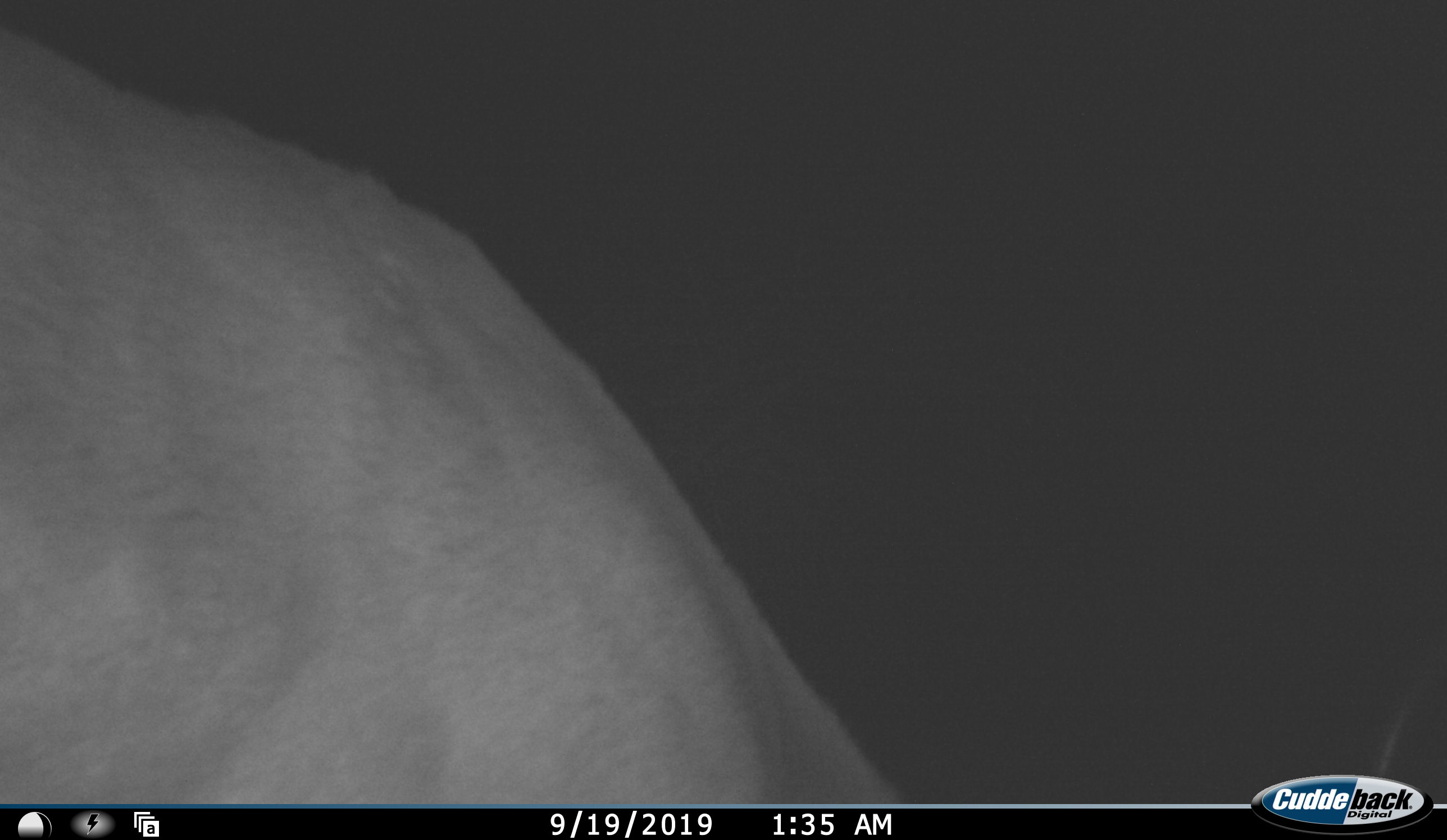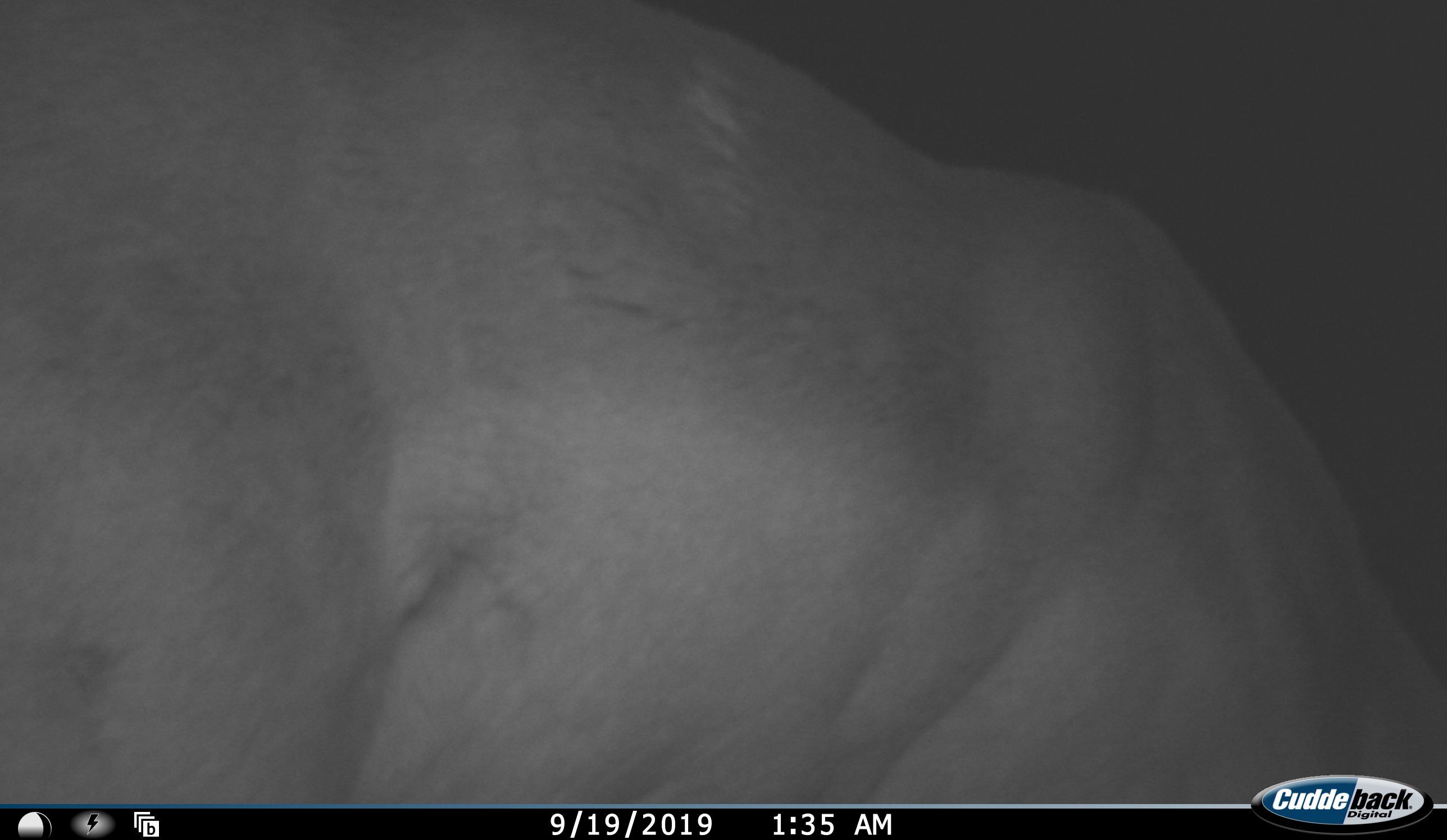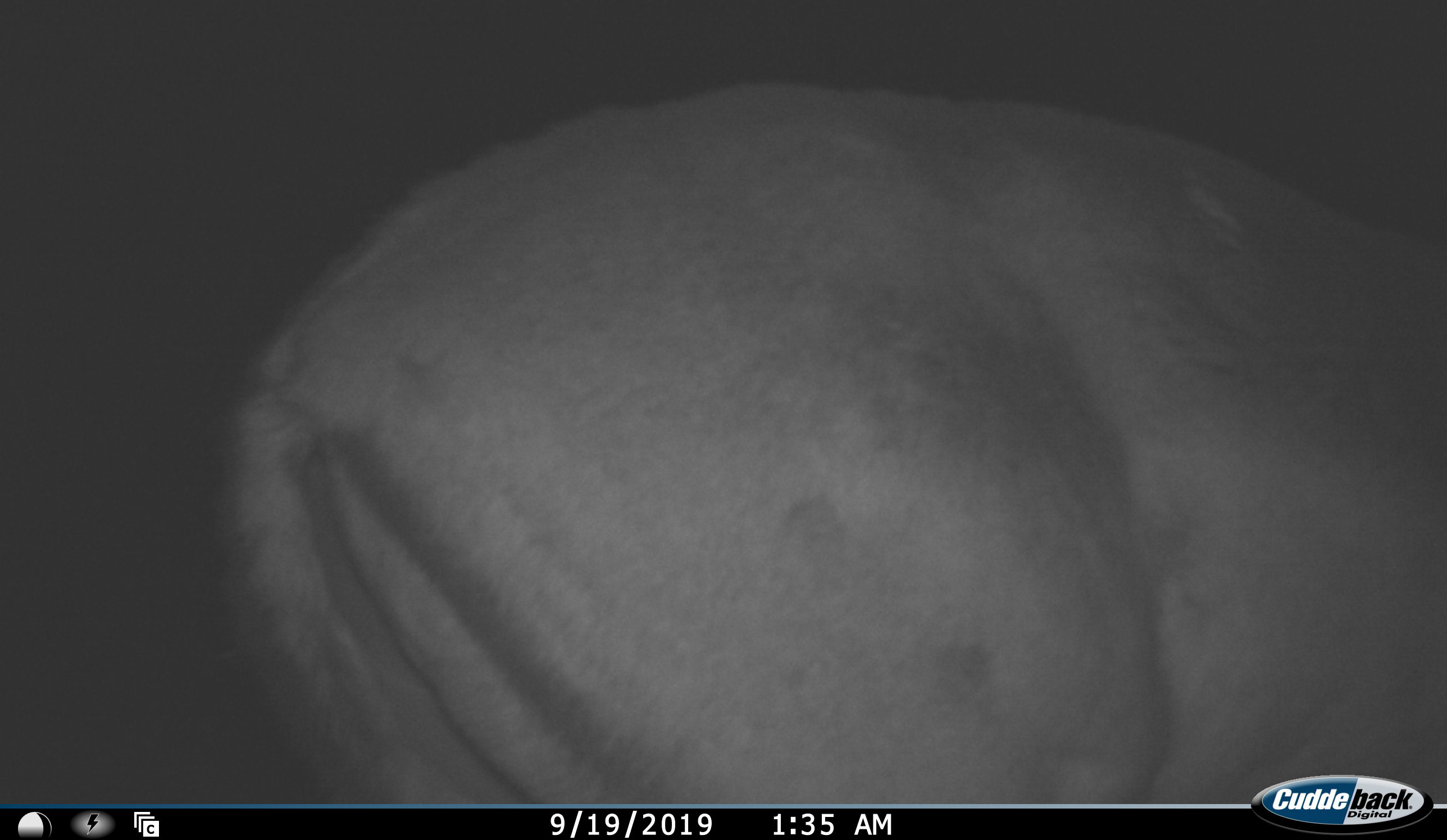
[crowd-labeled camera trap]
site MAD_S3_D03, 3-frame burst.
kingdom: Animalia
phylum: Chordata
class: Mammalia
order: Artiodactyla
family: Bovidae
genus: Aepyceros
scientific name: Aepyceros melampus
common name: impala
Impala (Aepyceros melampus), count 1. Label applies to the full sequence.